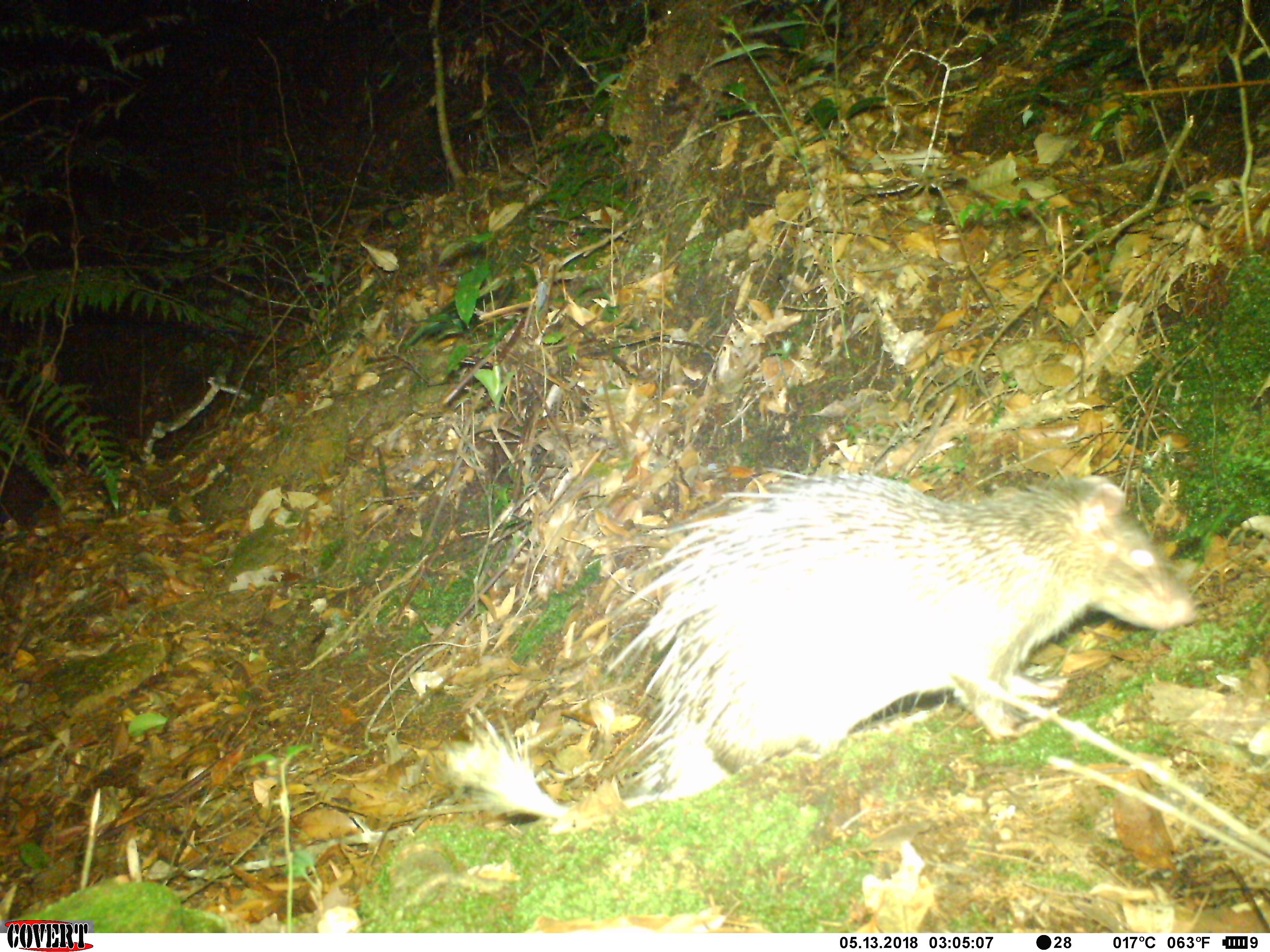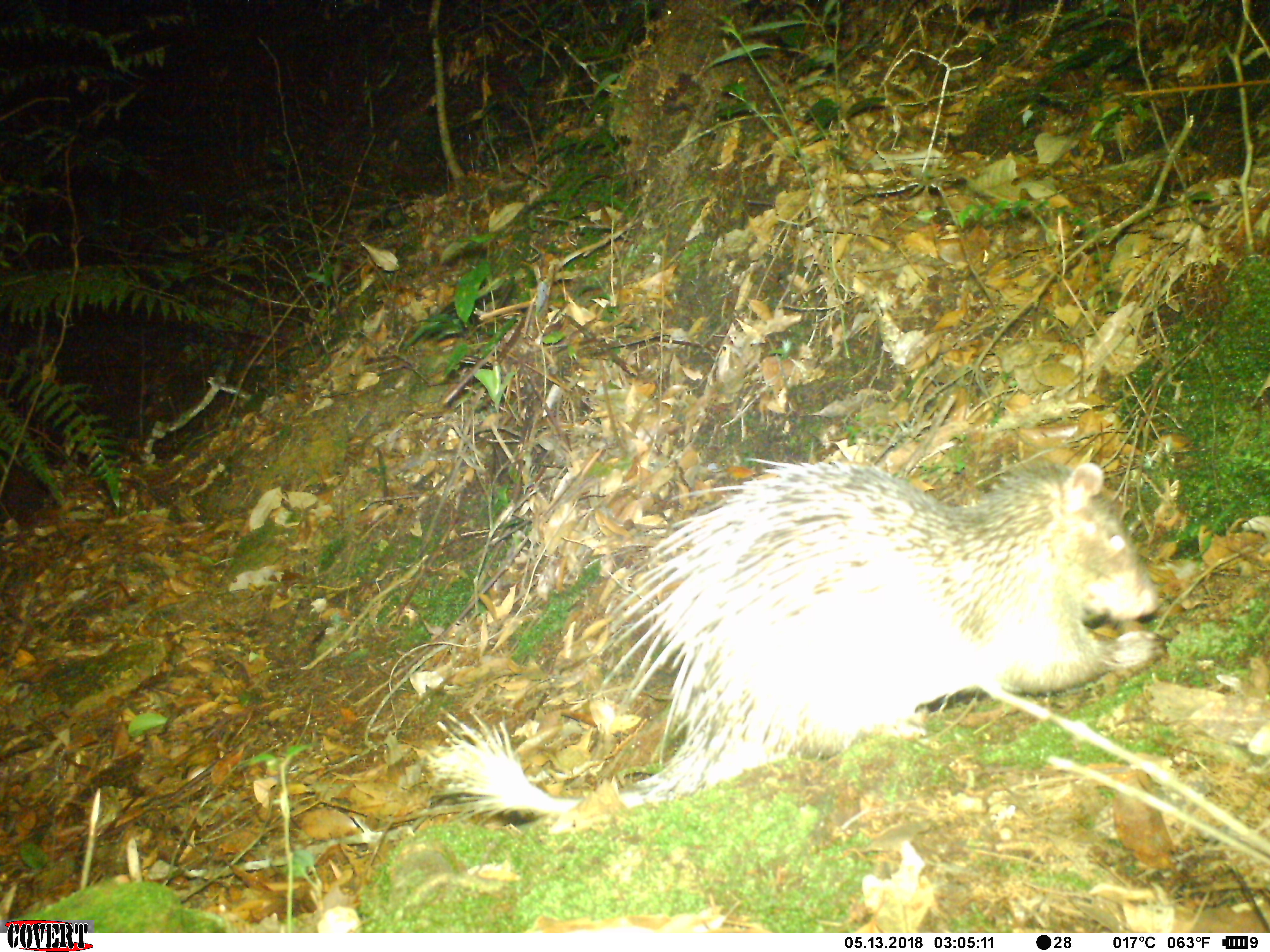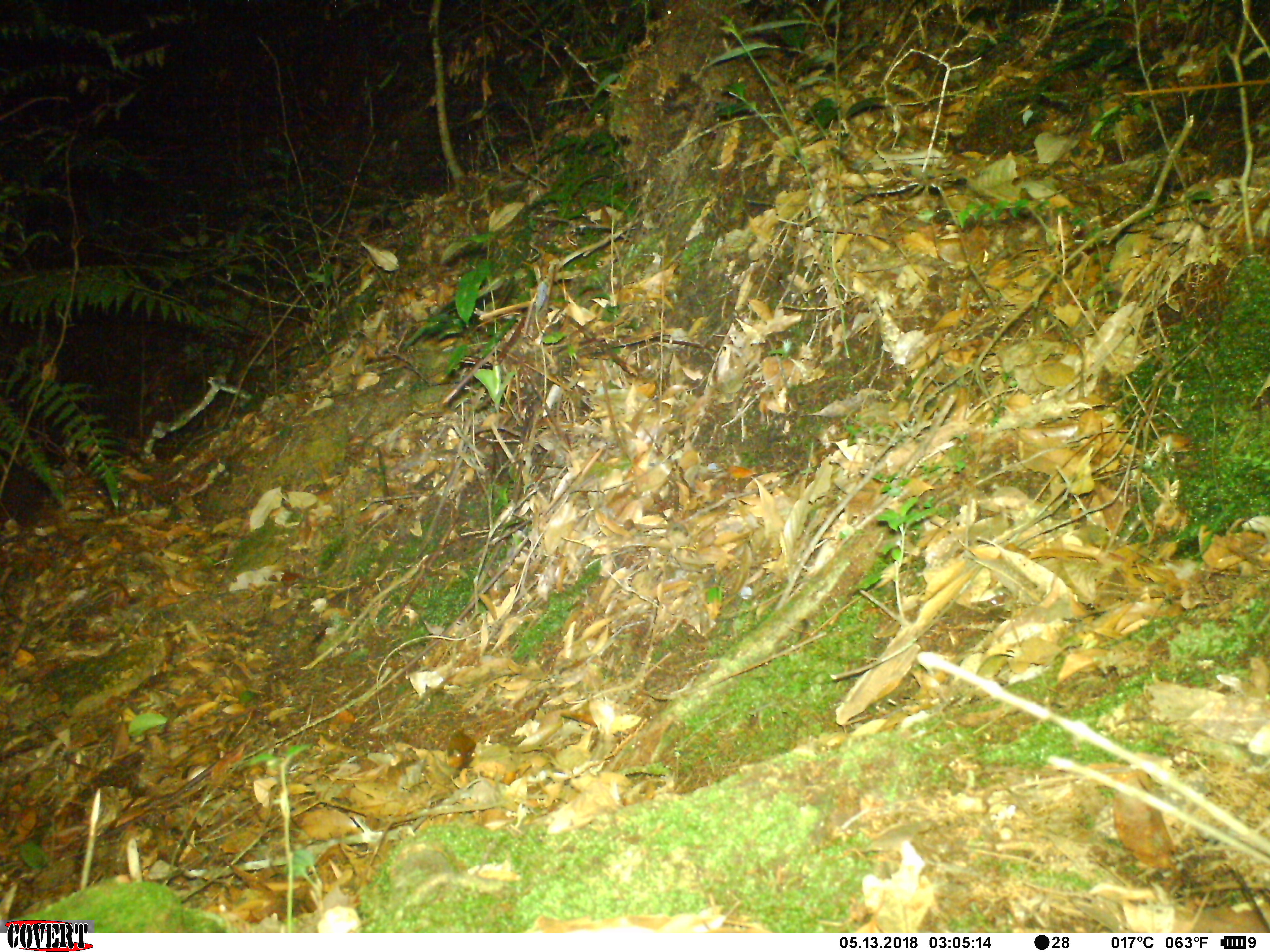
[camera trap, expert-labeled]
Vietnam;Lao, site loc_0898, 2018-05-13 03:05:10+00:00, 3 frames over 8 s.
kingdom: Animalia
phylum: Chordata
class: Mammalia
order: Rodentia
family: Hystricidae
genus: Atherurus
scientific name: Atherurus macrourus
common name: asiatic brush-tailed porcupine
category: asiatic brush tailed porcupine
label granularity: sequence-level